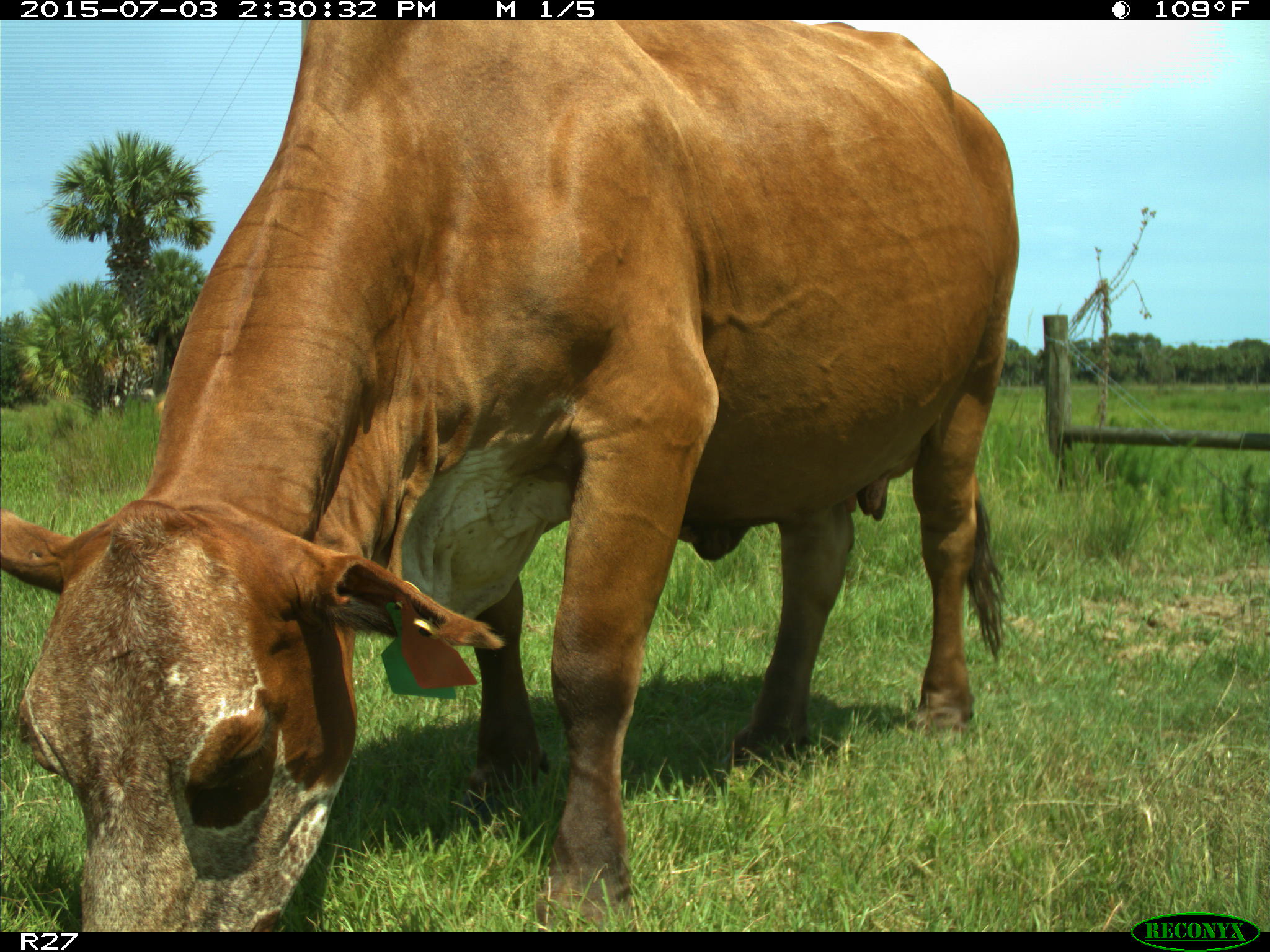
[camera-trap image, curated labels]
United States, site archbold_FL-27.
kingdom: Animalia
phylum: Chordata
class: Mammalia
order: Artiodactyla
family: Bovidae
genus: Bos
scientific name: Bos taurus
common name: domestic cow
Bos taurus (domestic cow).